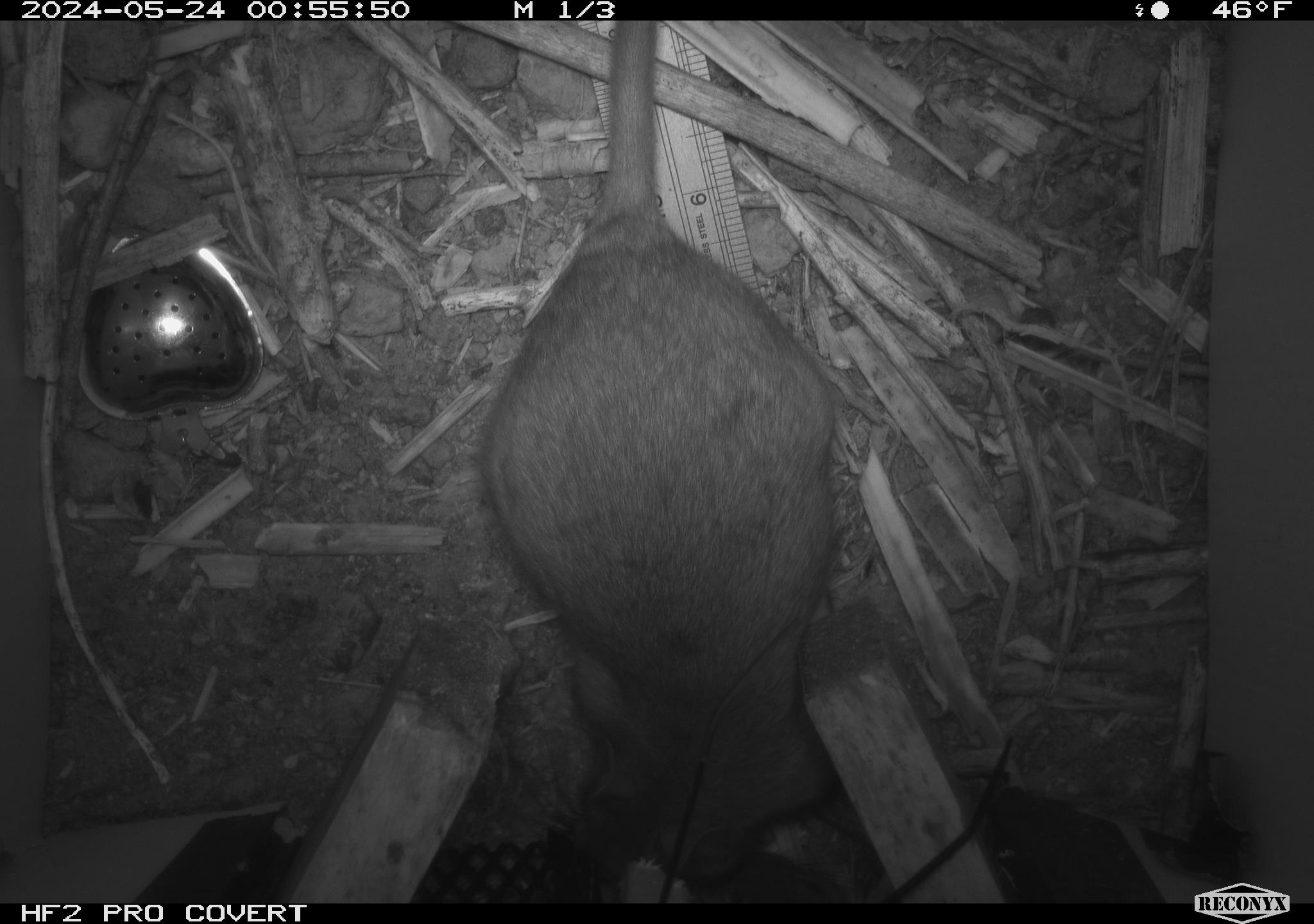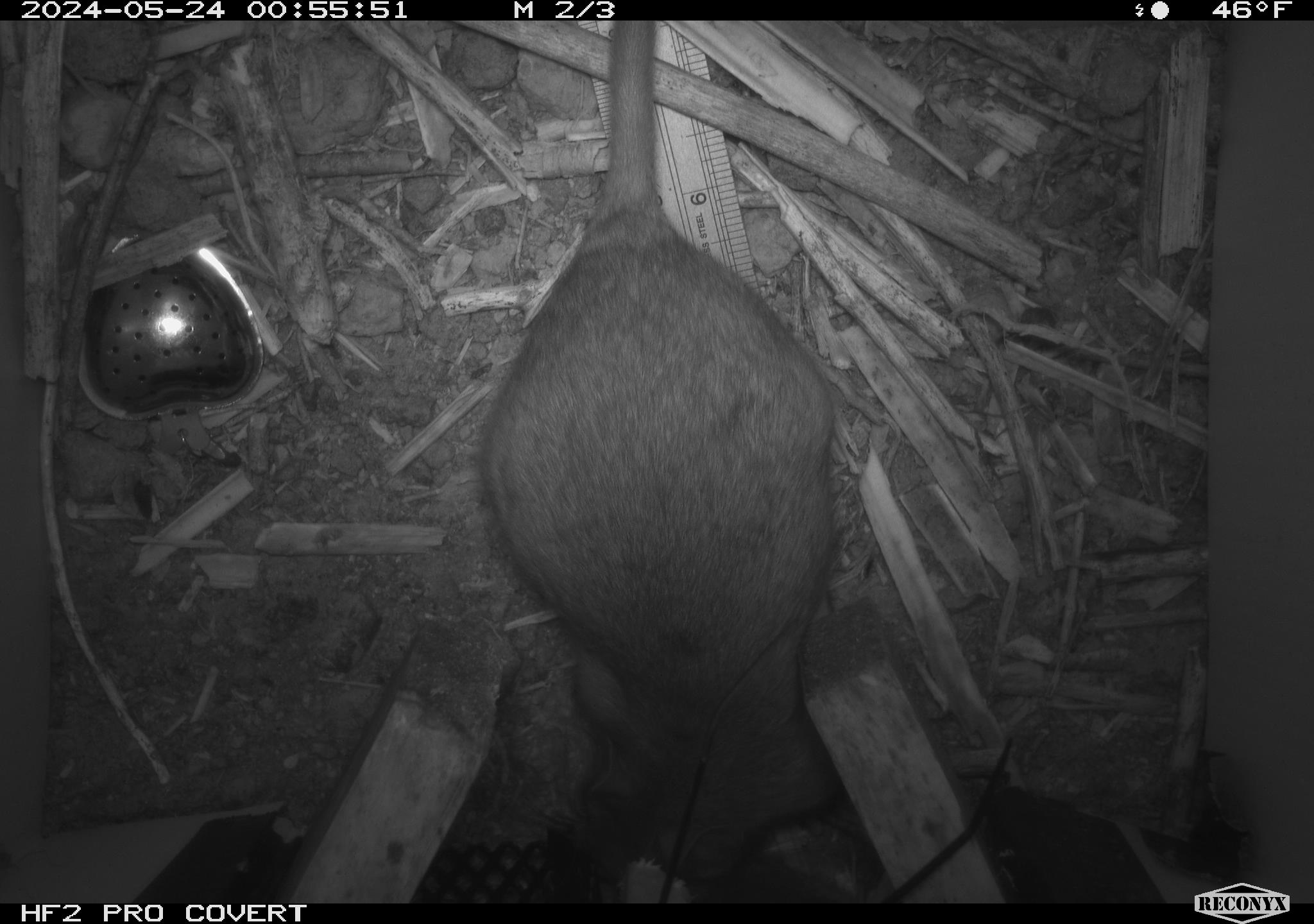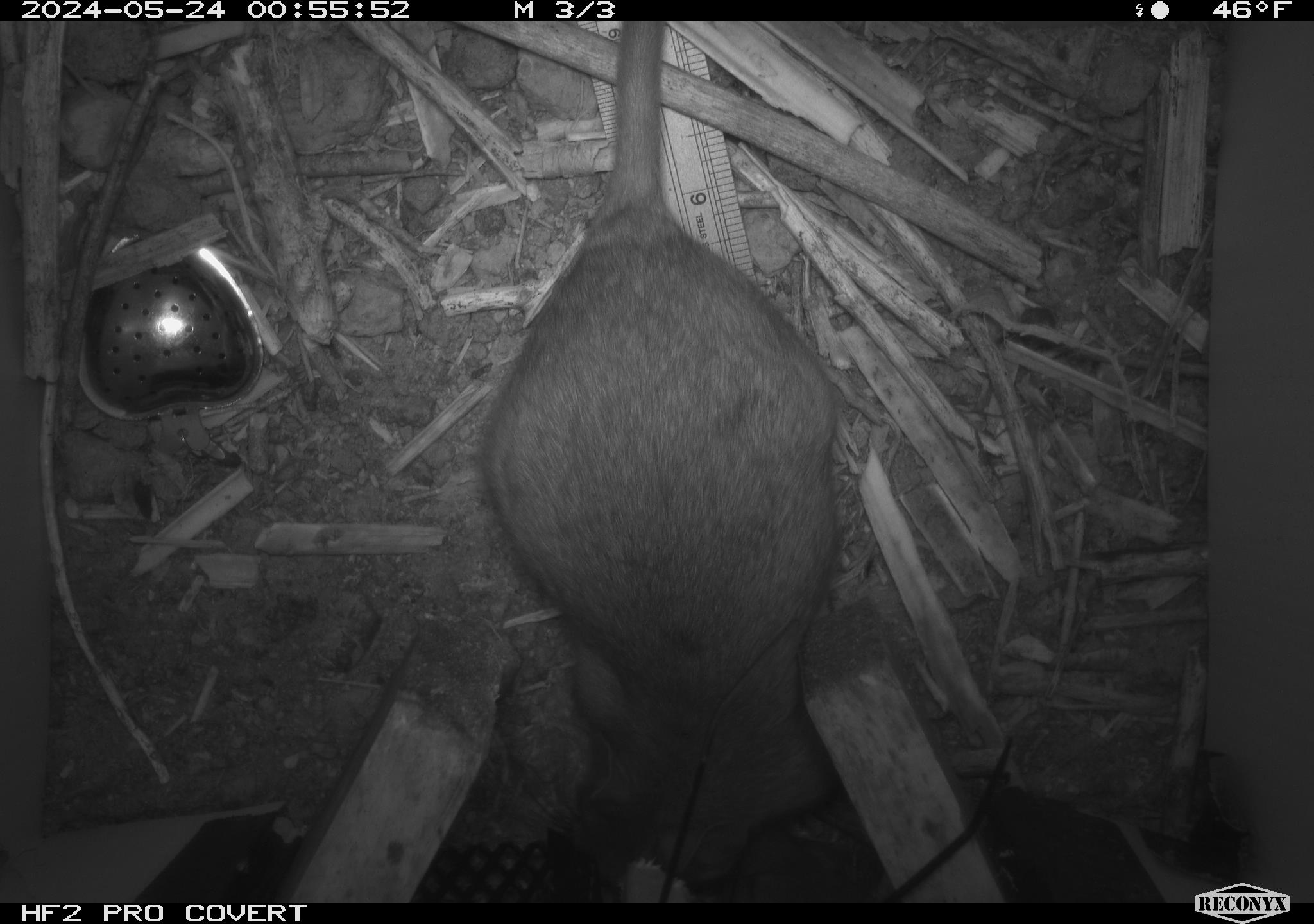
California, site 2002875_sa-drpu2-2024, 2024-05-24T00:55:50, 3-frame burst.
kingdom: Animalia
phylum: Chordata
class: Mammalia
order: Rodentia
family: Cricetidae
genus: Neotoma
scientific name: Neotoma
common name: pack rat or woodrat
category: neotoma species